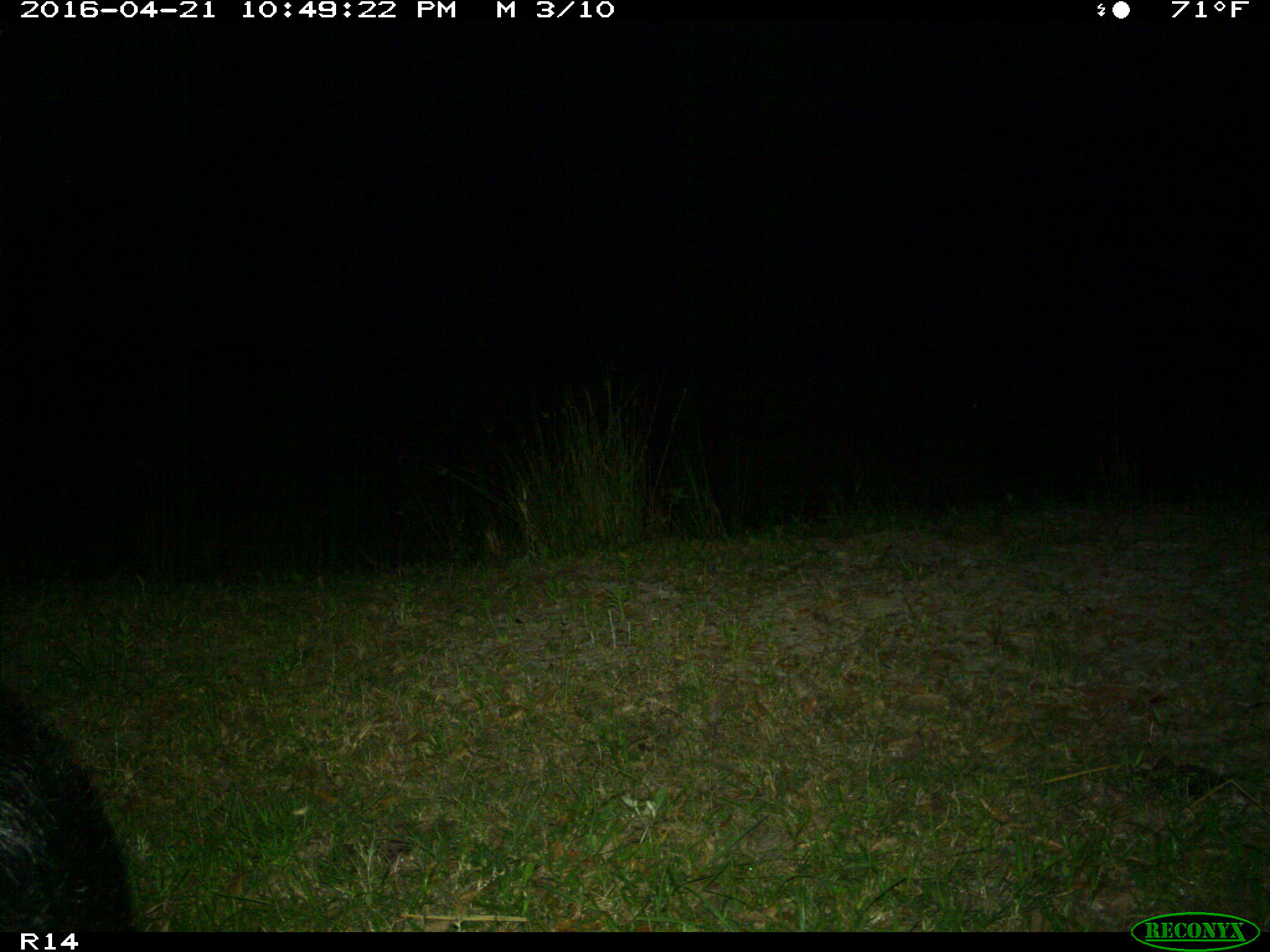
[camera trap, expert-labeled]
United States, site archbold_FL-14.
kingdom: Animalia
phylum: Chordata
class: Mammalia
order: Artiodactyla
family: Suidae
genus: Sus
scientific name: Sus scrofa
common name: wild boar